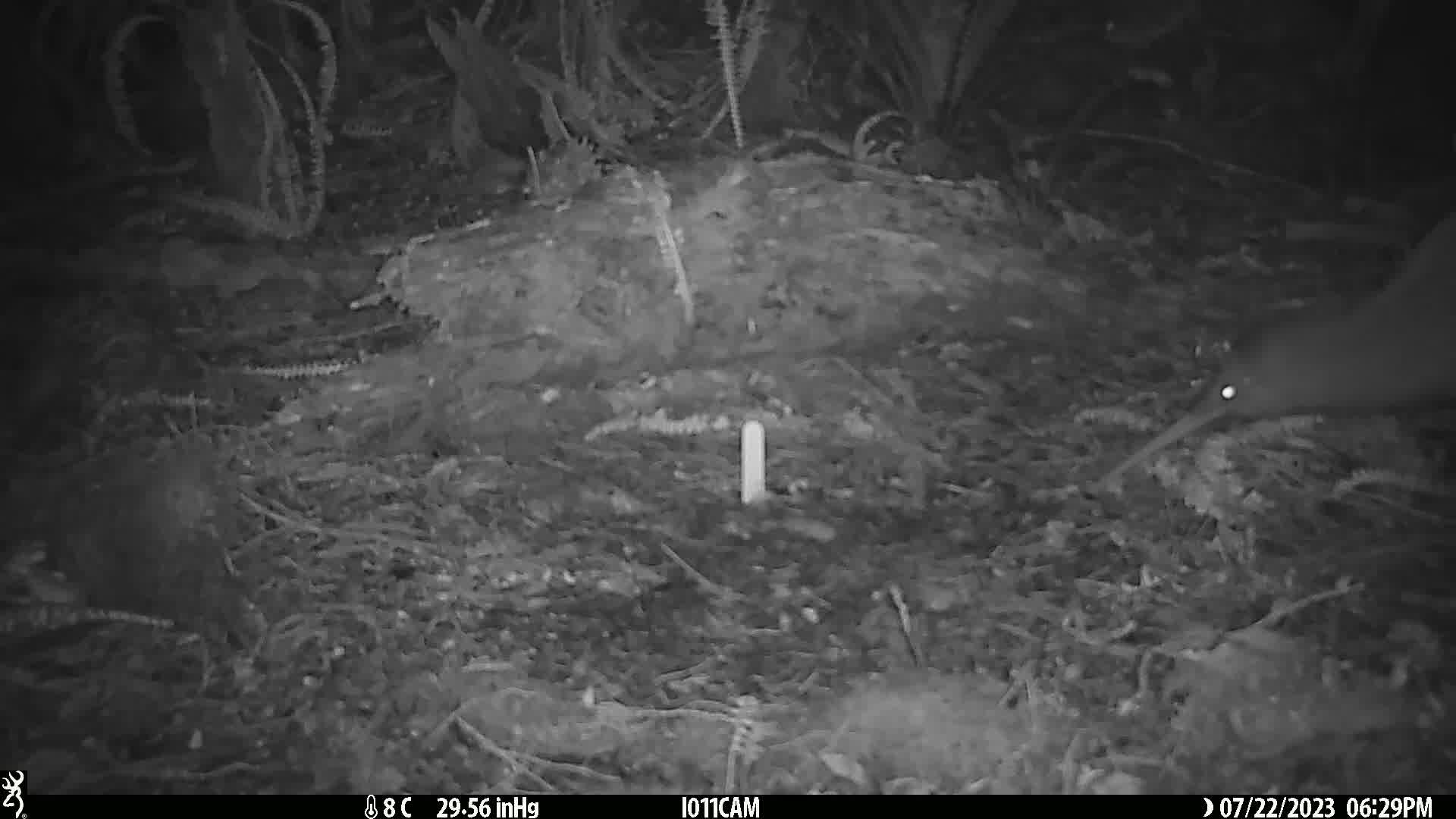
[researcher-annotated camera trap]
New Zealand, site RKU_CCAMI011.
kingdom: Animalia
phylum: Chordata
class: Aves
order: Apterygiformes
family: Apterygidae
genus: Apteryx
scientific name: Apteryx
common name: kiwi